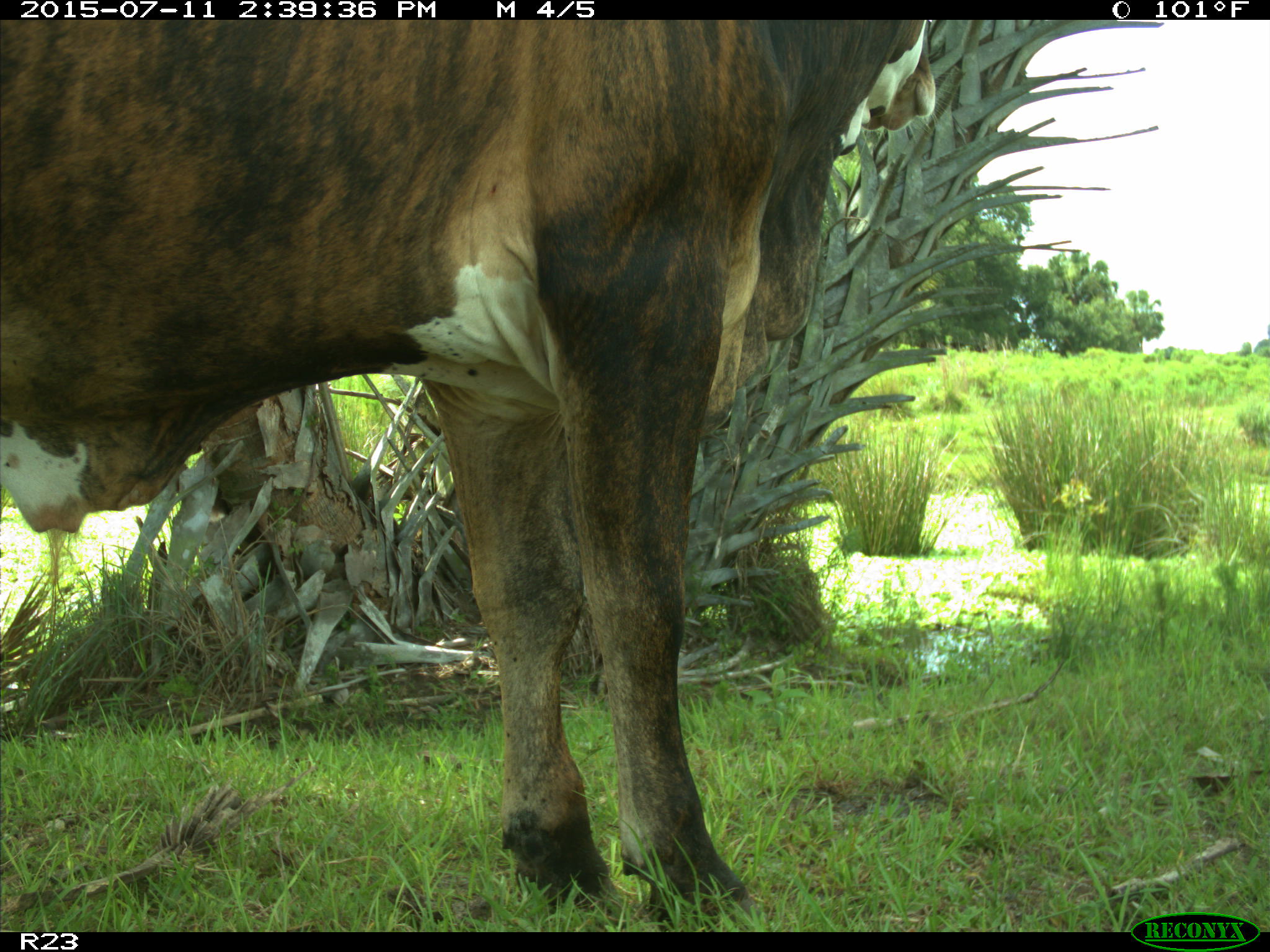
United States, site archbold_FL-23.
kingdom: Animalia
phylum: Chordata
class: Mammalia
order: Artiodactyla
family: Bovidae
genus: Bos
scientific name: Bos taurus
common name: domestic cow